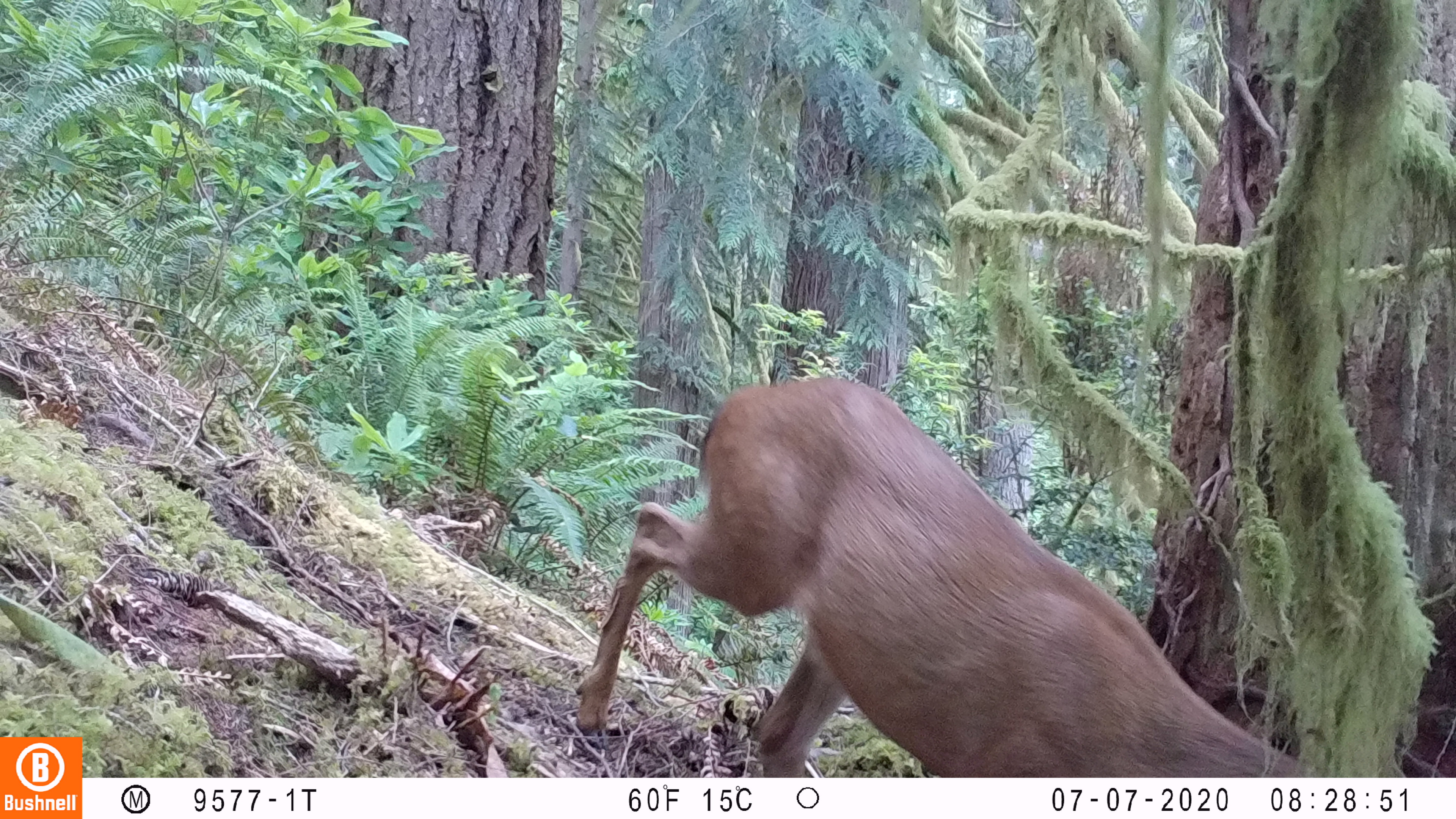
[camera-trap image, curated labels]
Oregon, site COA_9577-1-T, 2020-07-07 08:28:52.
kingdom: Animalia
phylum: Chordata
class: Mammalia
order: Artiodactyla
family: Cervidae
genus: Odocoileus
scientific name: Odocoileus hemionus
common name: black-tailed deer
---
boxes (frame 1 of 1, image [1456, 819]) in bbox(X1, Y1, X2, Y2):
black-tailed deer: bbox(567, 368, 1331, 774)